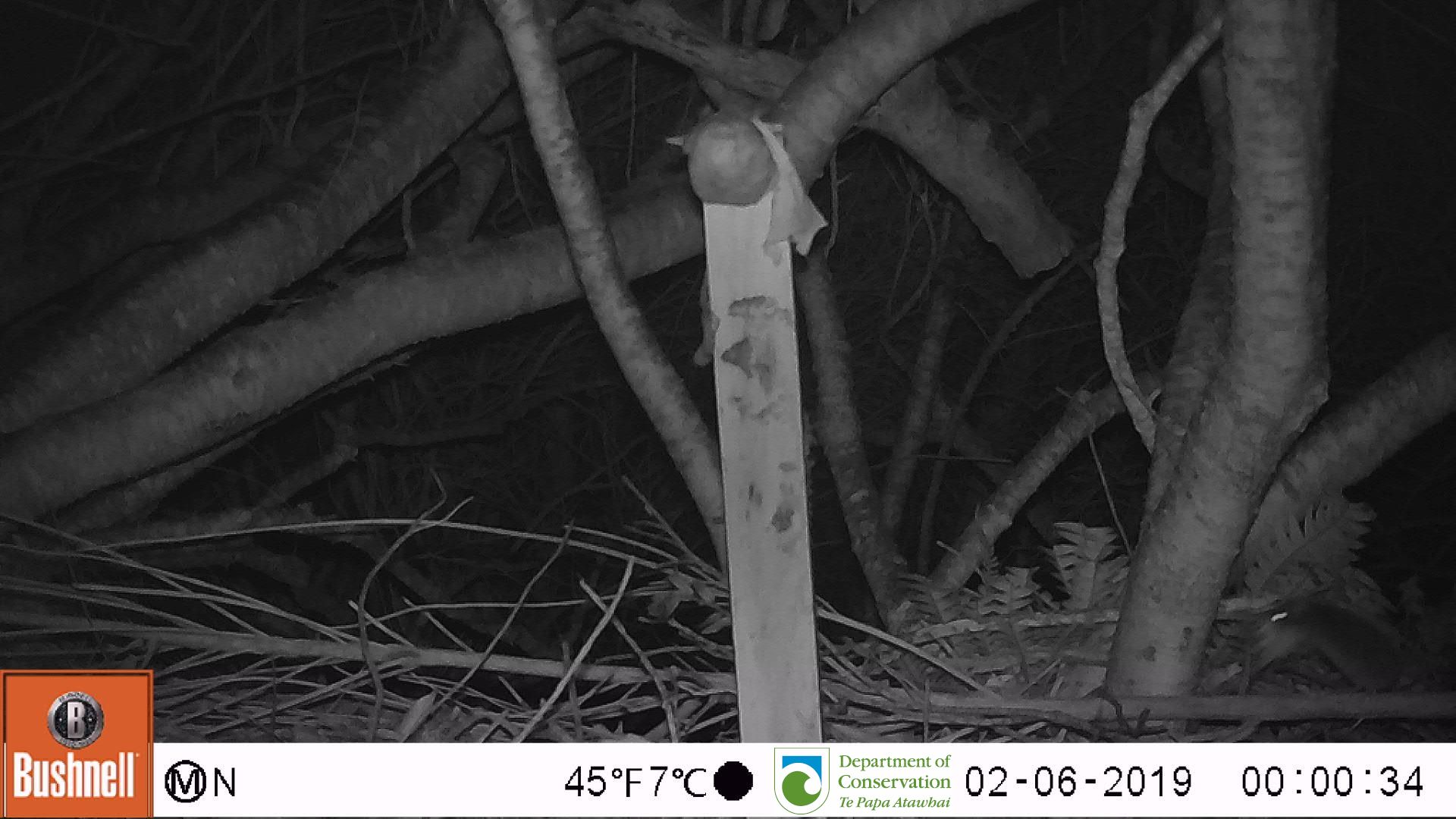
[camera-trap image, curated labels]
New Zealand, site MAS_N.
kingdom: Animalia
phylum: Chordata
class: Mammalia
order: Rodentia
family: Muridae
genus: Mus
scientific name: Mus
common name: mouse